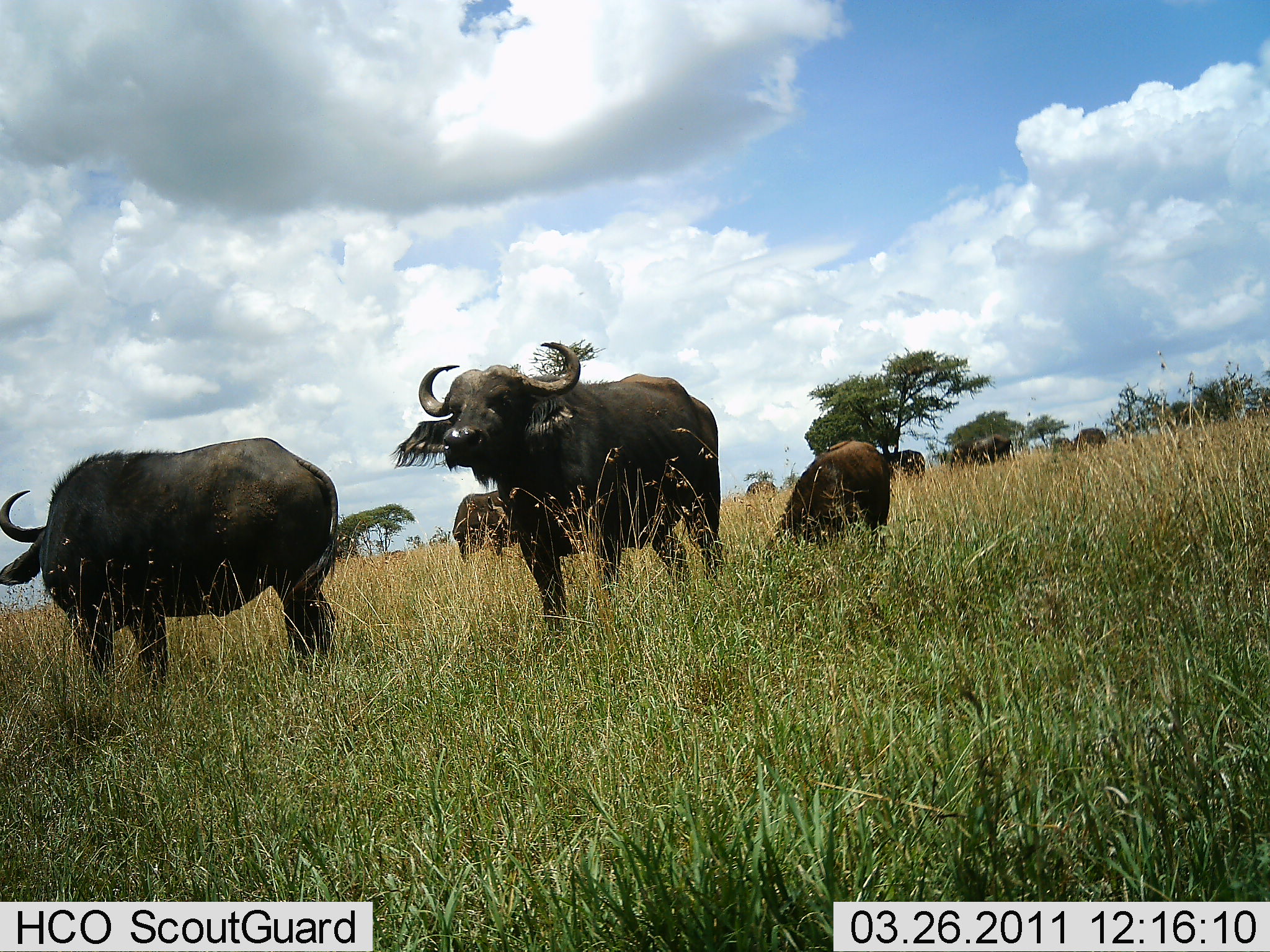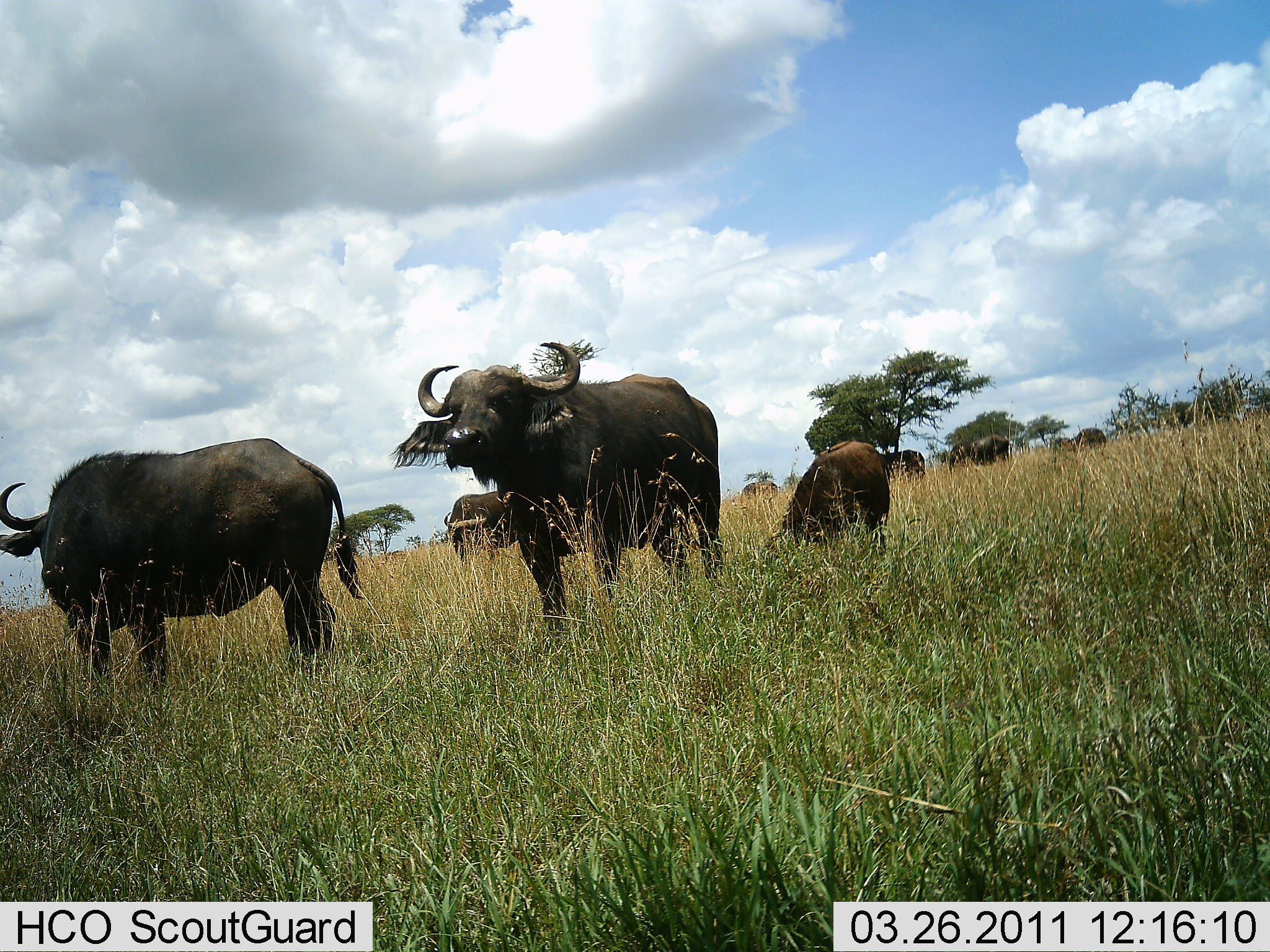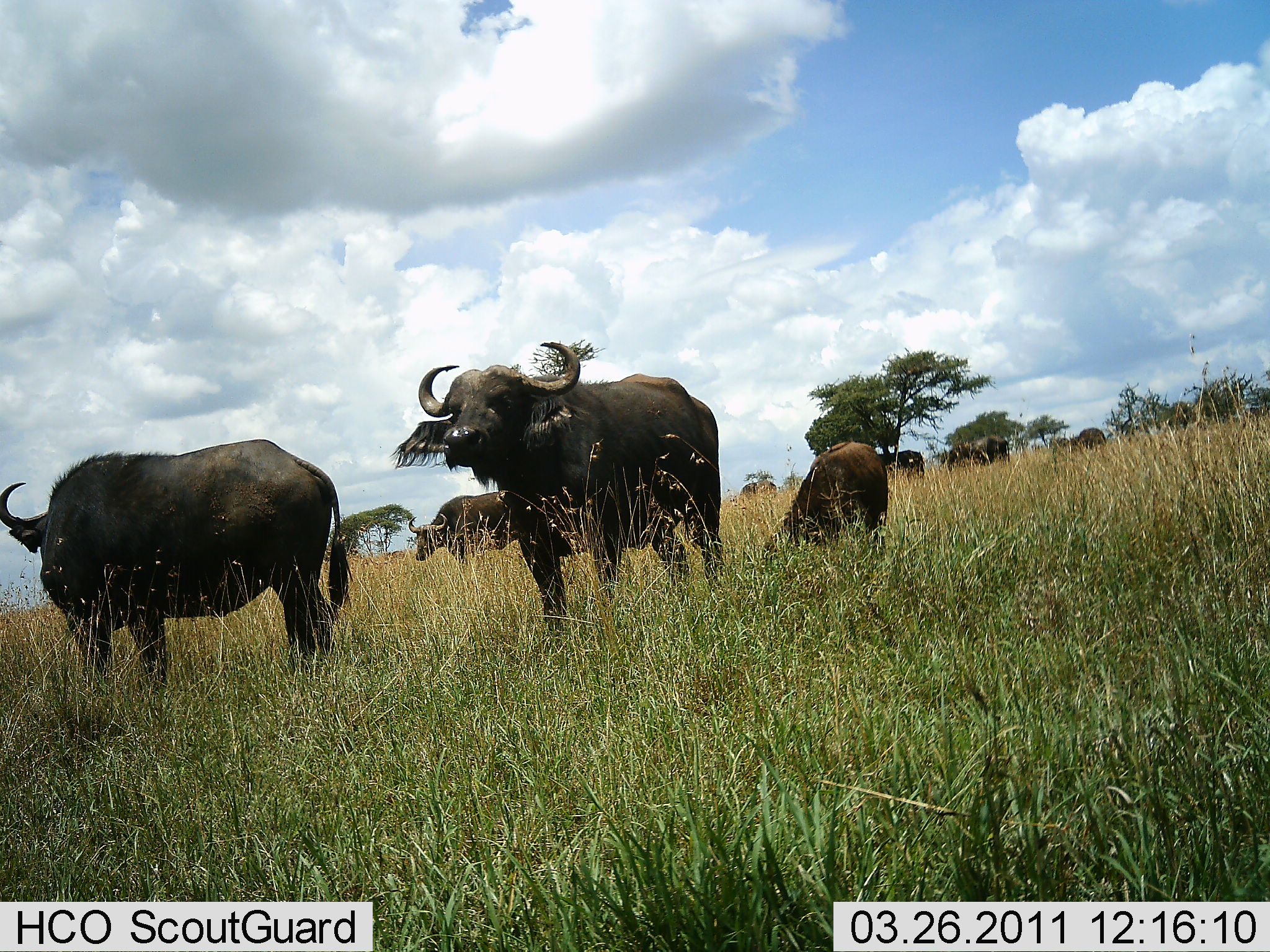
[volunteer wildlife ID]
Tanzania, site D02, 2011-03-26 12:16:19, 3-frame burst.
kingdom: Animalia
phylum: Chordata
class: Mammalia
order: Artiodactyla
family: Bovidae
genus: Syncerus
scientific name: Syncerus caffer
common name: cape buffalo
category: buffalo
Buffalo (cape buffalo) (Syncerus caffer), count 8. Behavior (volunteer vote fractions): standing 82%, resting 0%, moving 9%, interacting 0%. Young present (vote fraction): 9%. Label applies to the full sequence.